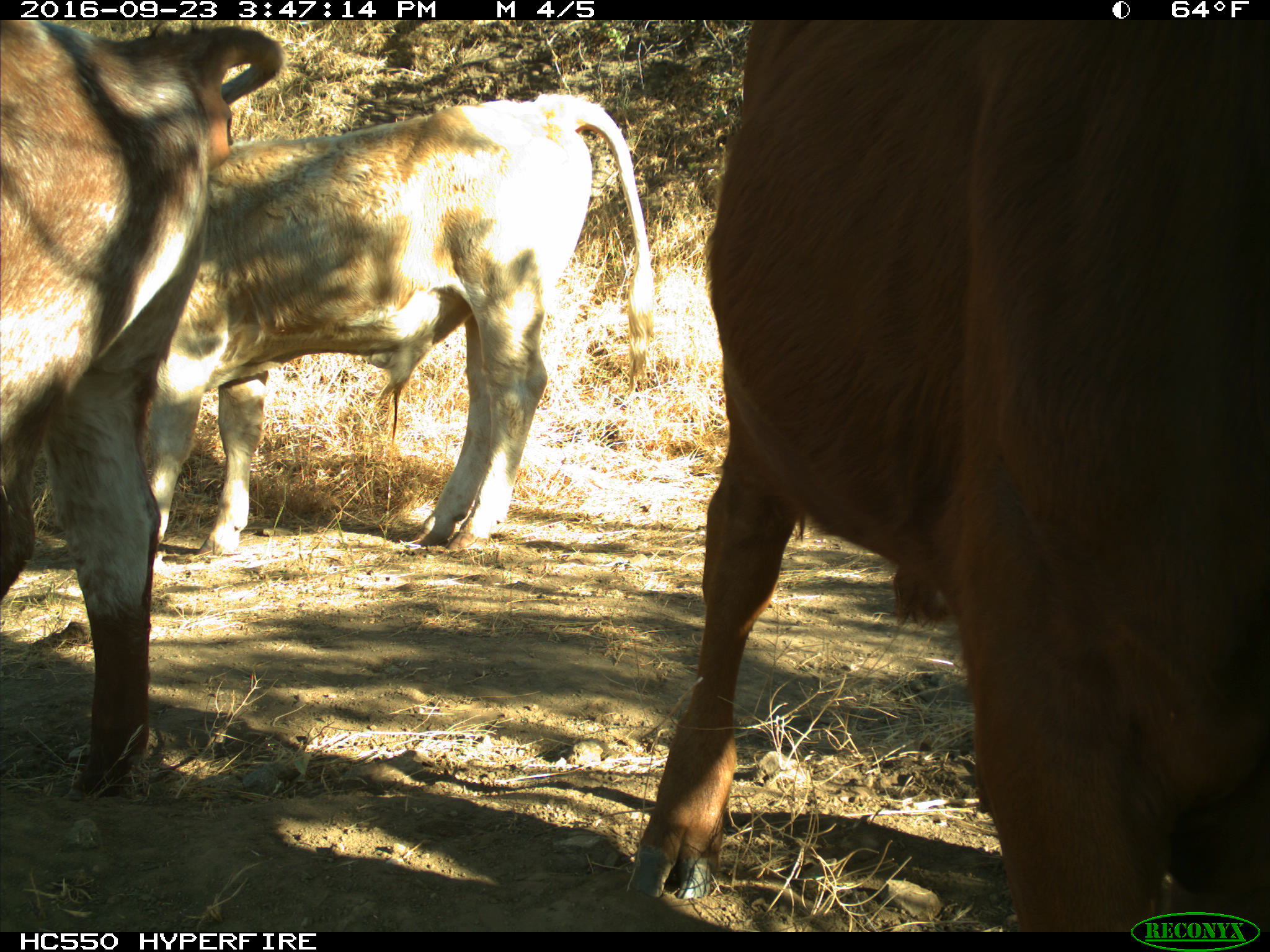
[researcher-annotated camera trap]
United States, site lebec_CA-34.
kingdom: Animalia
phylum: Chordata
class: Mammalia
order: Artiodactyla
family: Bovidae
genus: Bos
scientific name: Bos taurus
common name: domestic cow